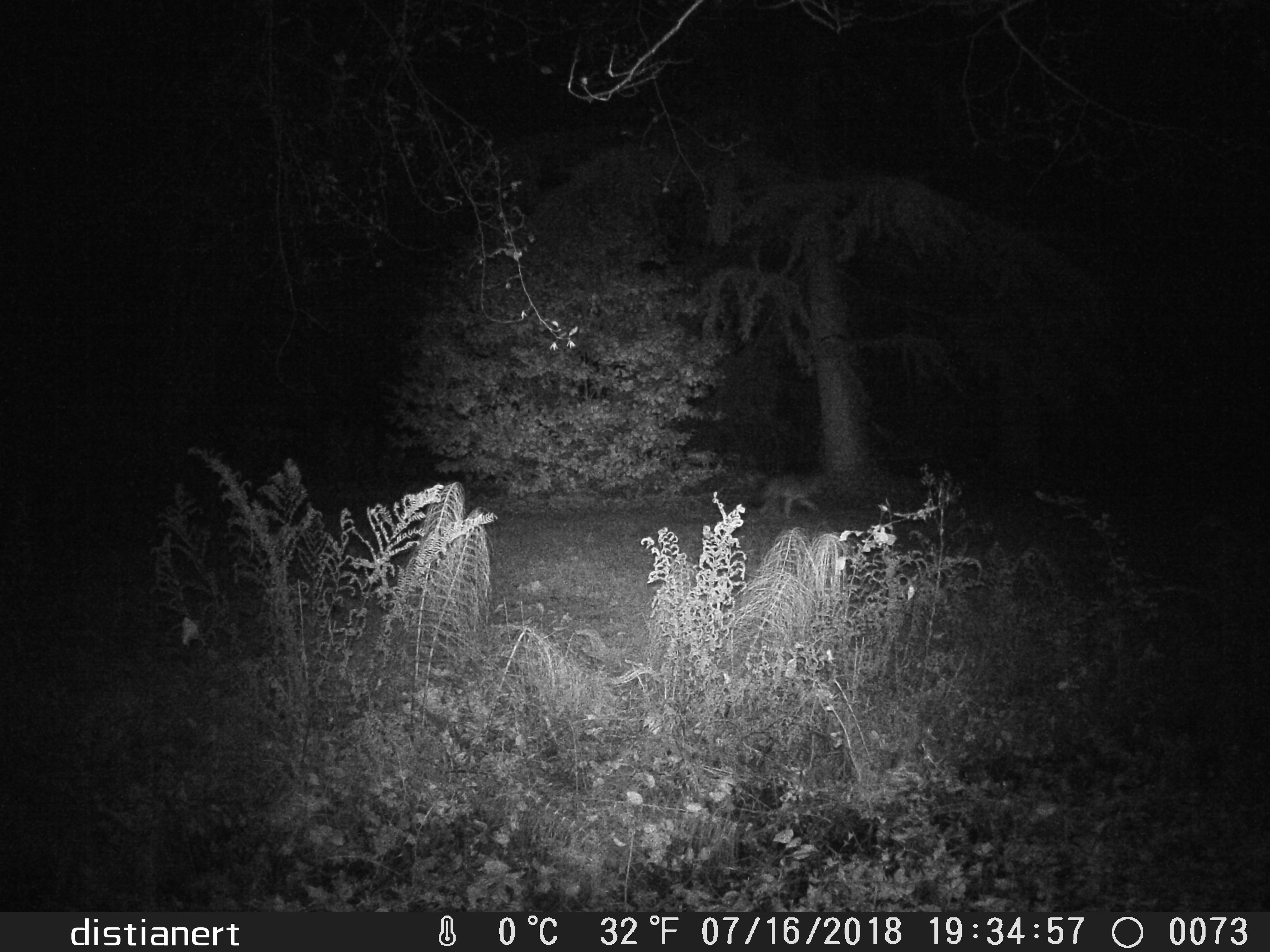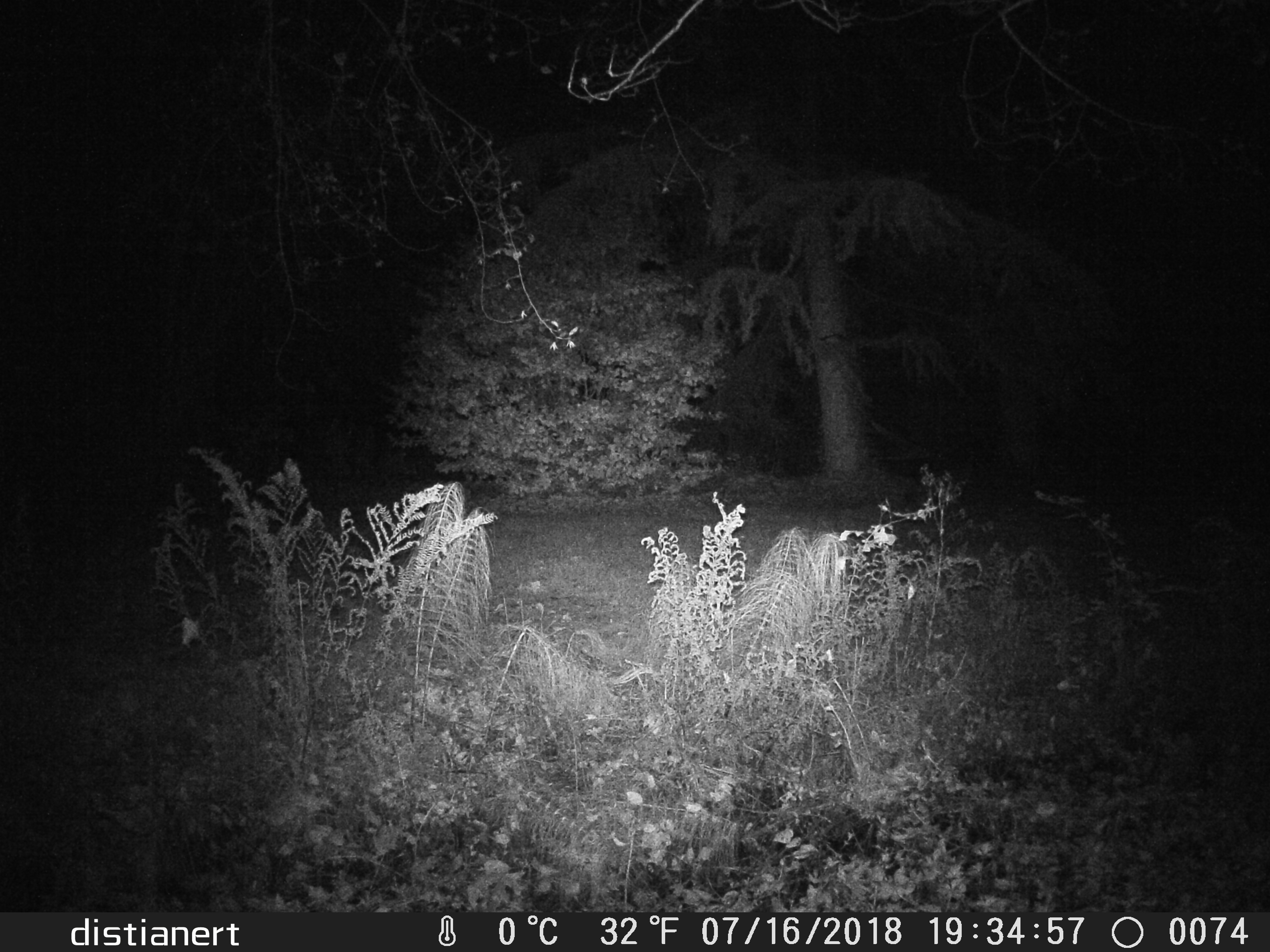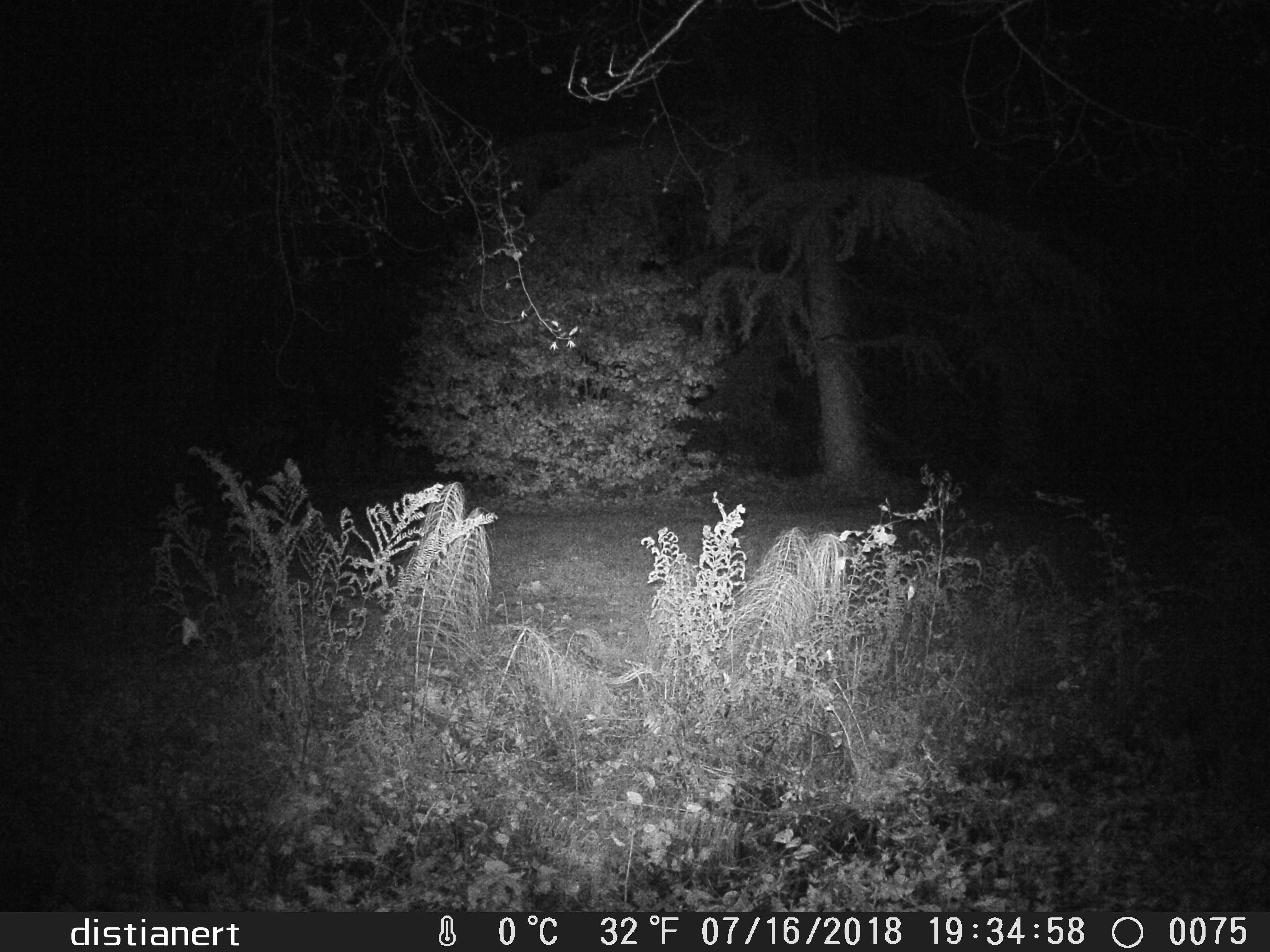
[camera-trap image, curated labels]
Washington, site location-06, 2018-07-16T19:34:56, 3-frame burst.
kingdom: Animalia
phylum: Chordata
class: Mammalia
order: Carnivora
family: Canidae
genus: Canis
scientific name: Canis latrans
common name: coyote